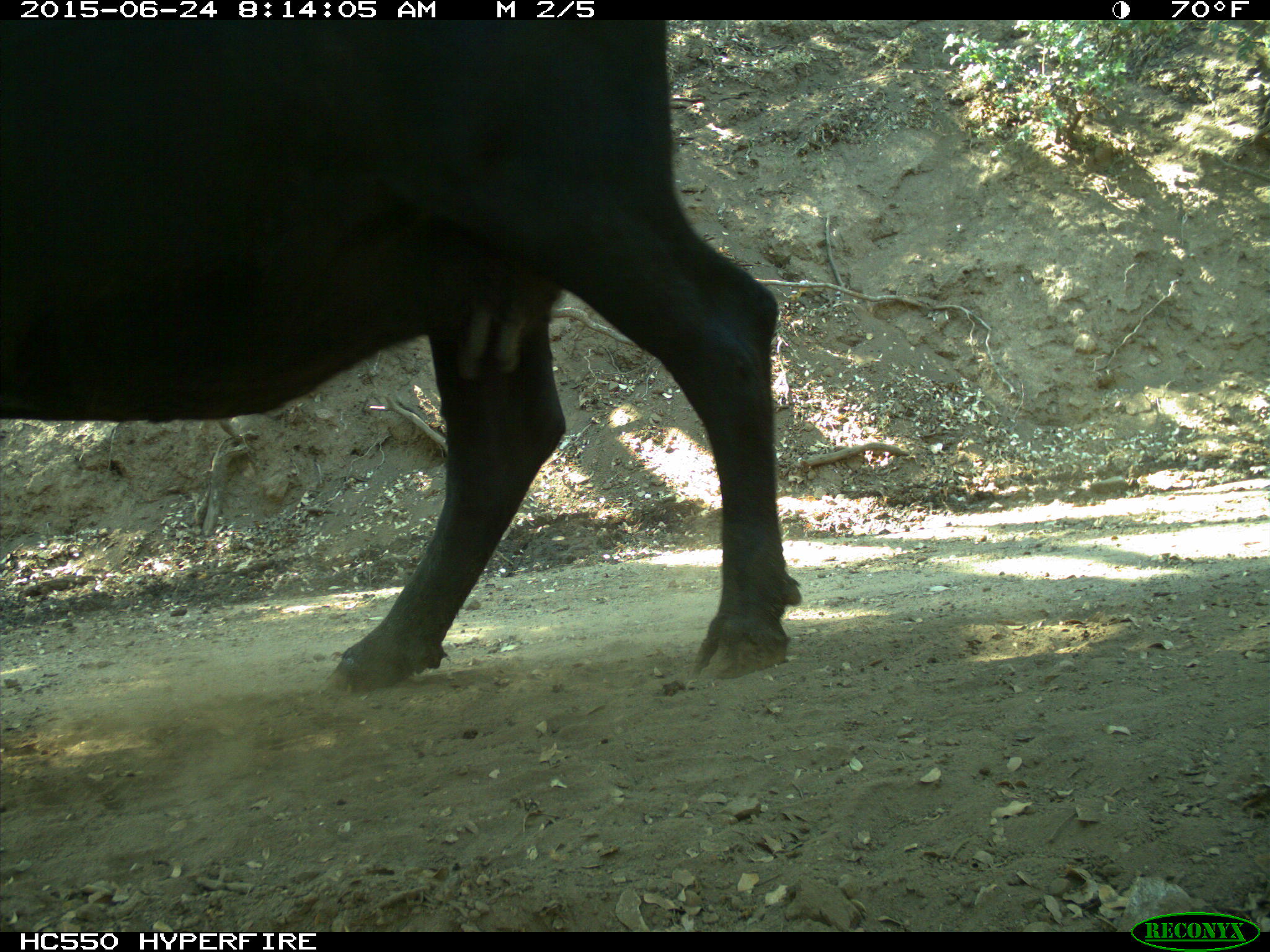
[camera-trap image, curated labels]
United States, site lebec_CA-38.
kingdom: Animalia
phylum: Chordata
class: Mammalia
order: Artiodactyla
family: Bovidae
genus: Bos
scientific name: Bos taurus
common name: domestic cow